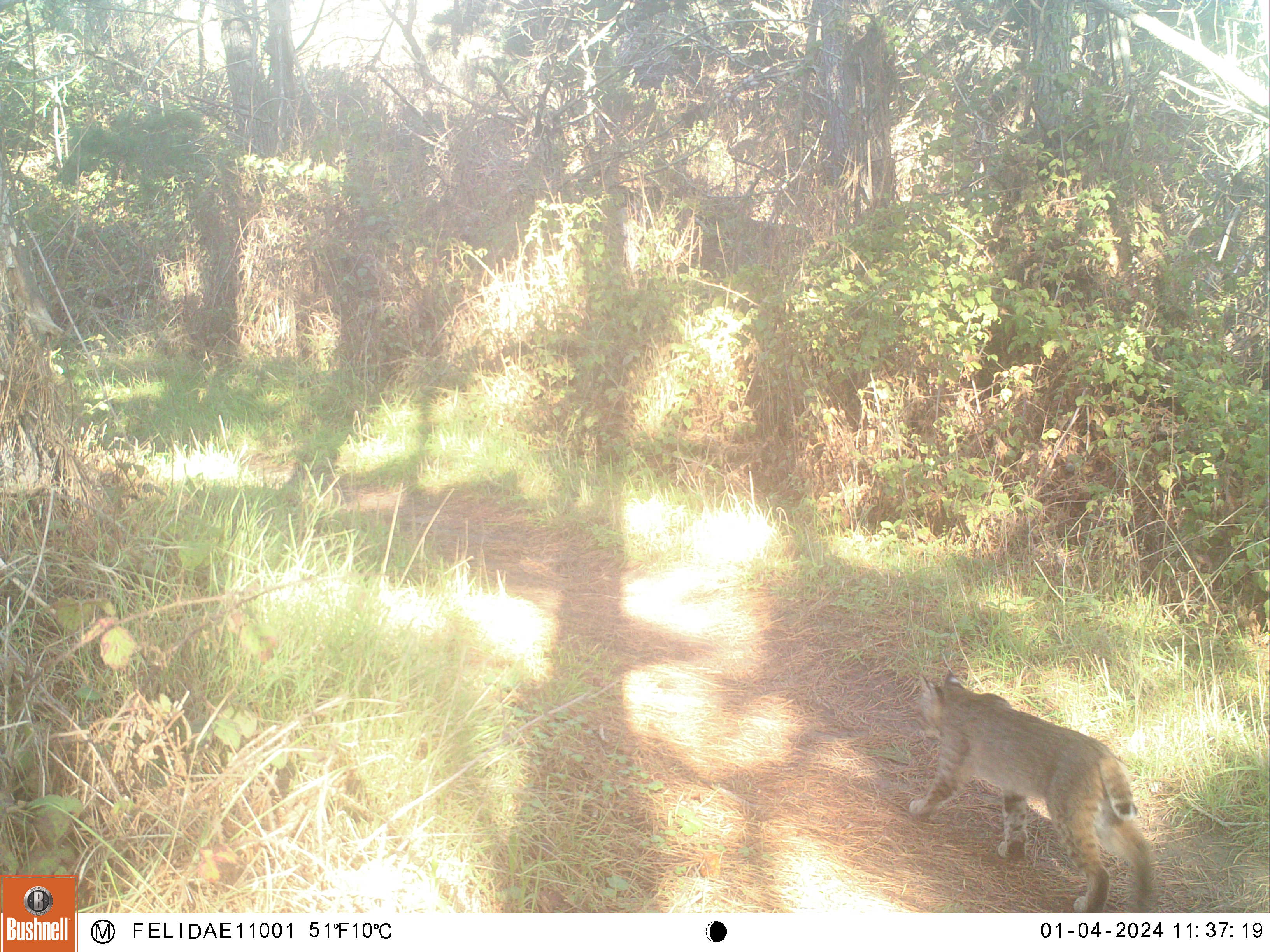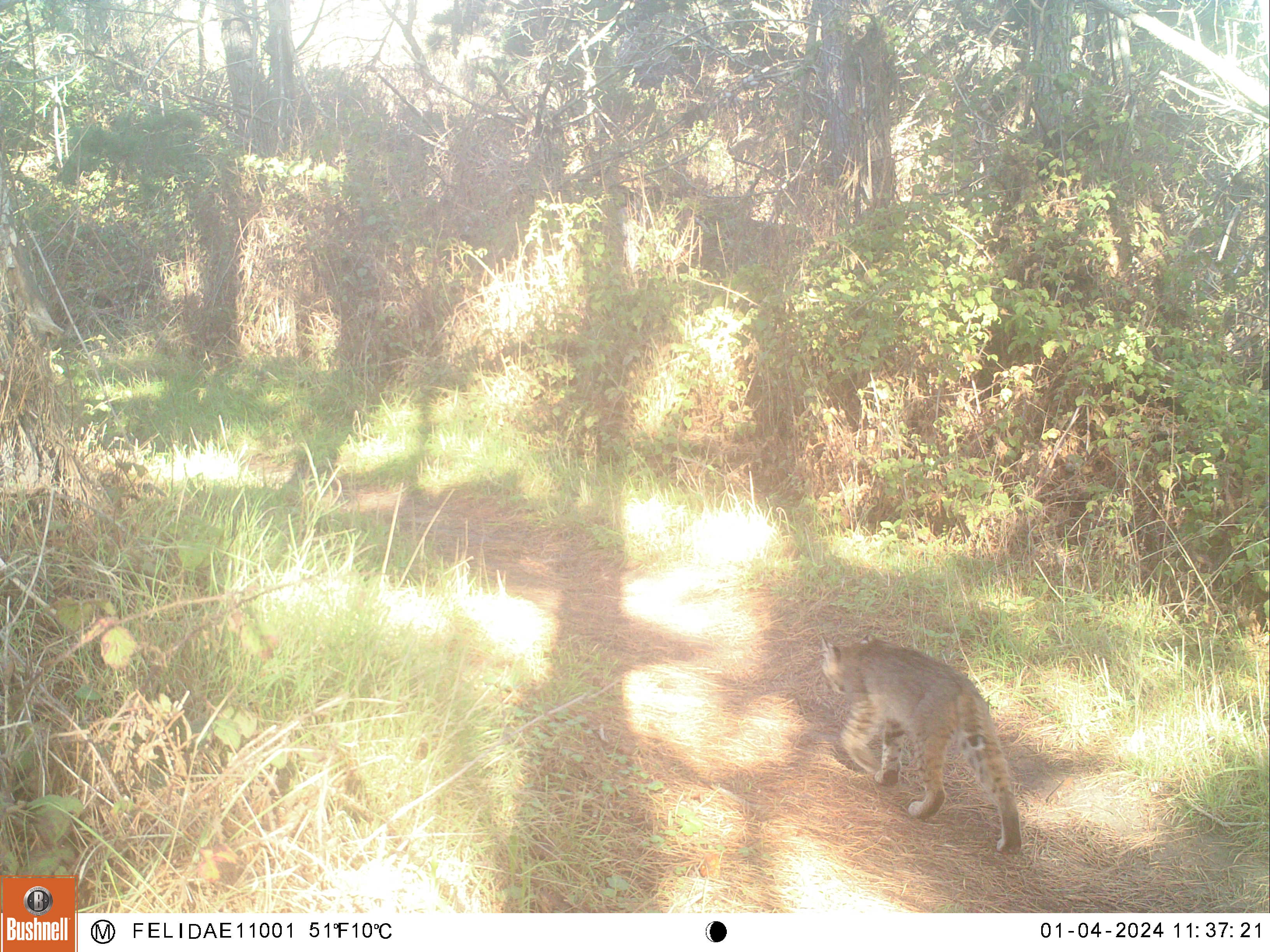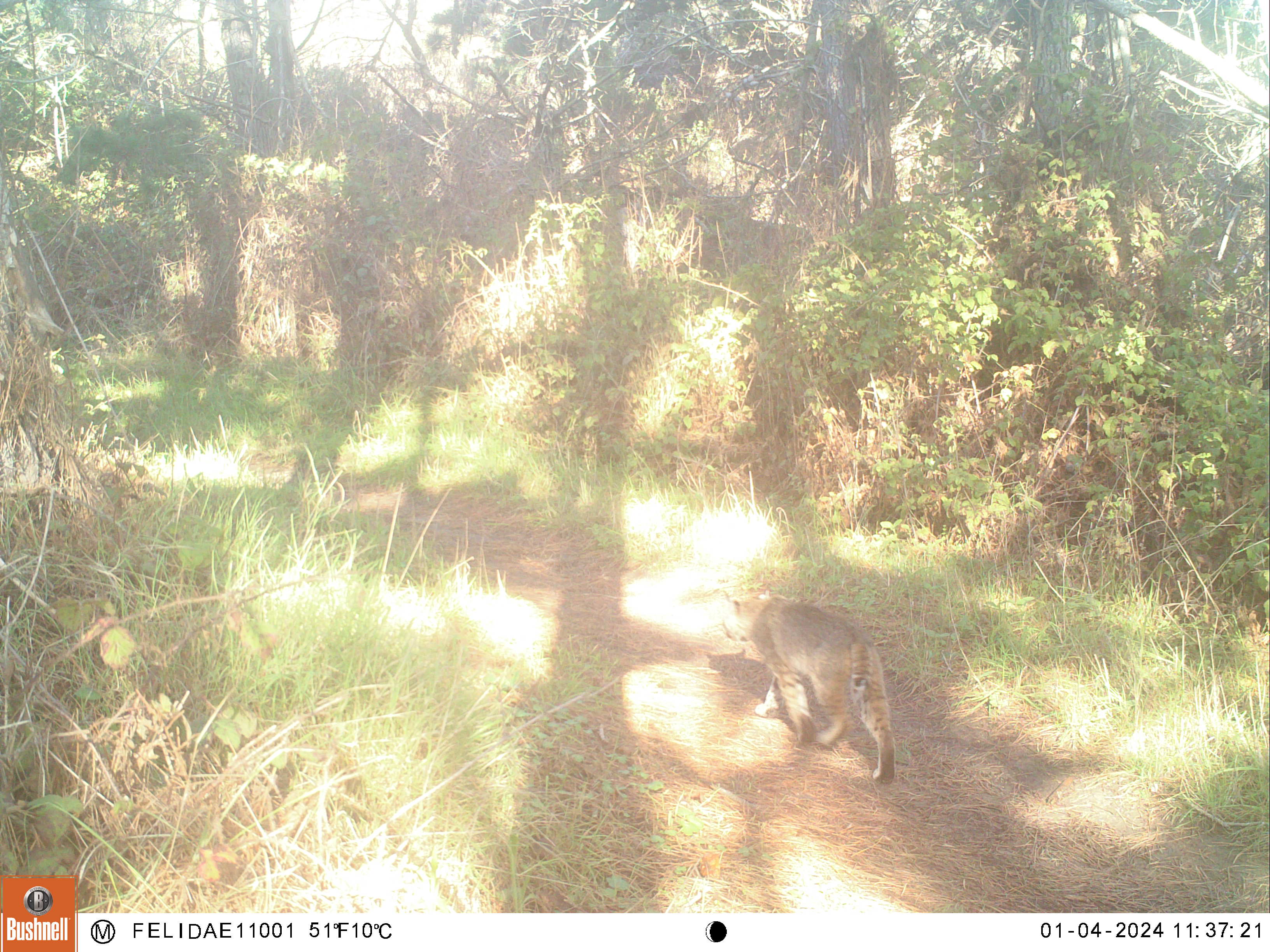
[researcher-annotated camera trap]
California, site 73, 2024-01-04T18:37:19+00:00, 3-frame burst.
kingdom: Animalia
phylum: Chordata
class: Mammalia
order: Carnivora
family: Felidae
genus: Lynx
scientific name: Lynx rufus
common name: bobcat